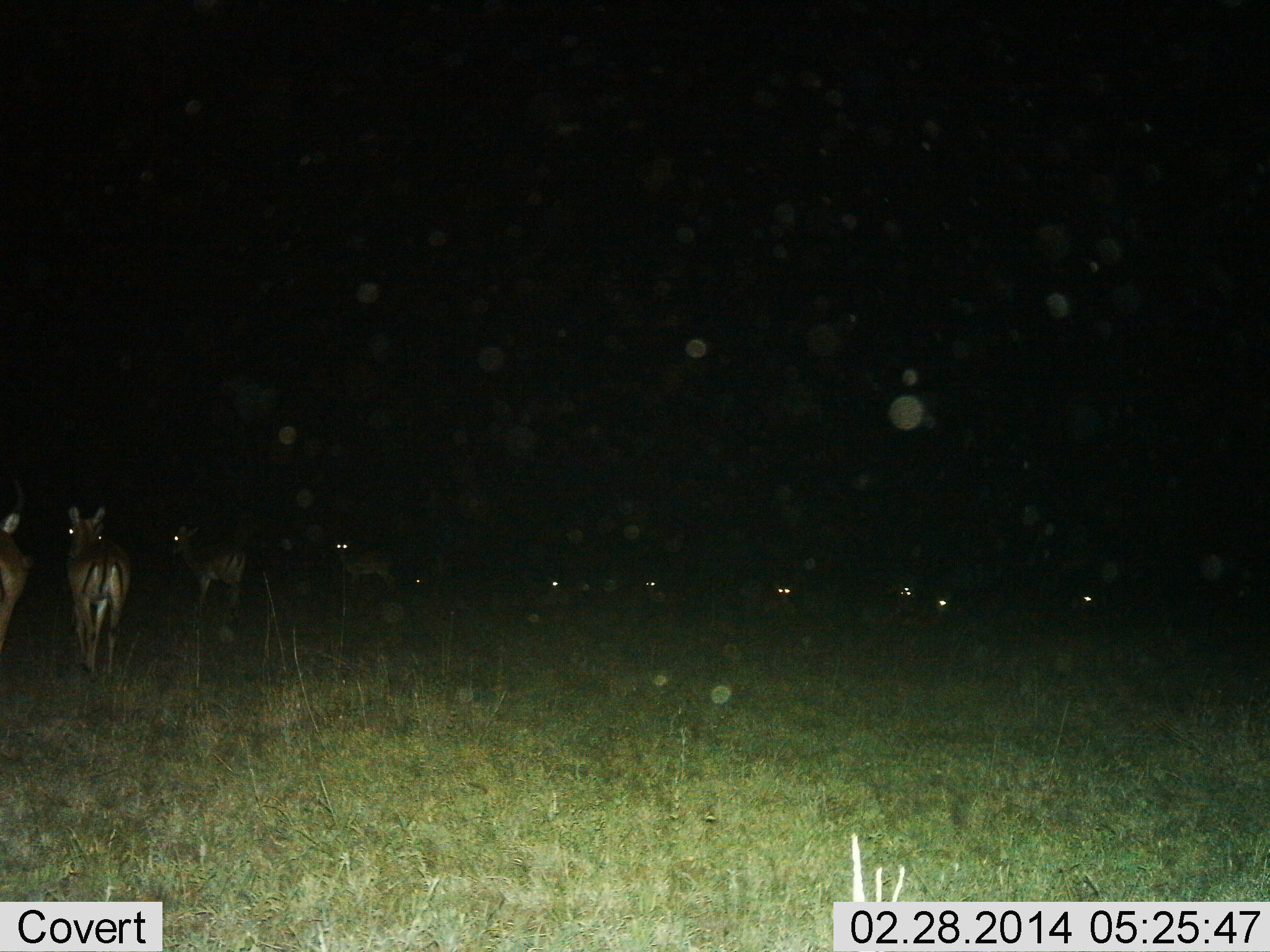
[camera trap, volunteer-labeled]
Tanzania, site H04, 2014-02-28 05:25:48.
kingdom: Animalia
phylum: Chordata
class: Mammalia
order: Artiodactyla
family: Bovidae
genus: Aepyceros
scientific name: Aepyceros melampus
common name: impala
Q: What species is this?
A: Impala (Aepyceros melampus).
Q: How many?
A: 10.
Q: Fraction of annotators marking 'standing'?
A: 90%.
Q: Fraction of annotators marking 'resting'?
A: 40%.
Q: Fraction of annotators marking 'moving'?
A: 40%.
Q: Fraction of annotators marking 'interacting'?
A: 0%.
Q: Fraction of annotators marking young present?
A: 0%.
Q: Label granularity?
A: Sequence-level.